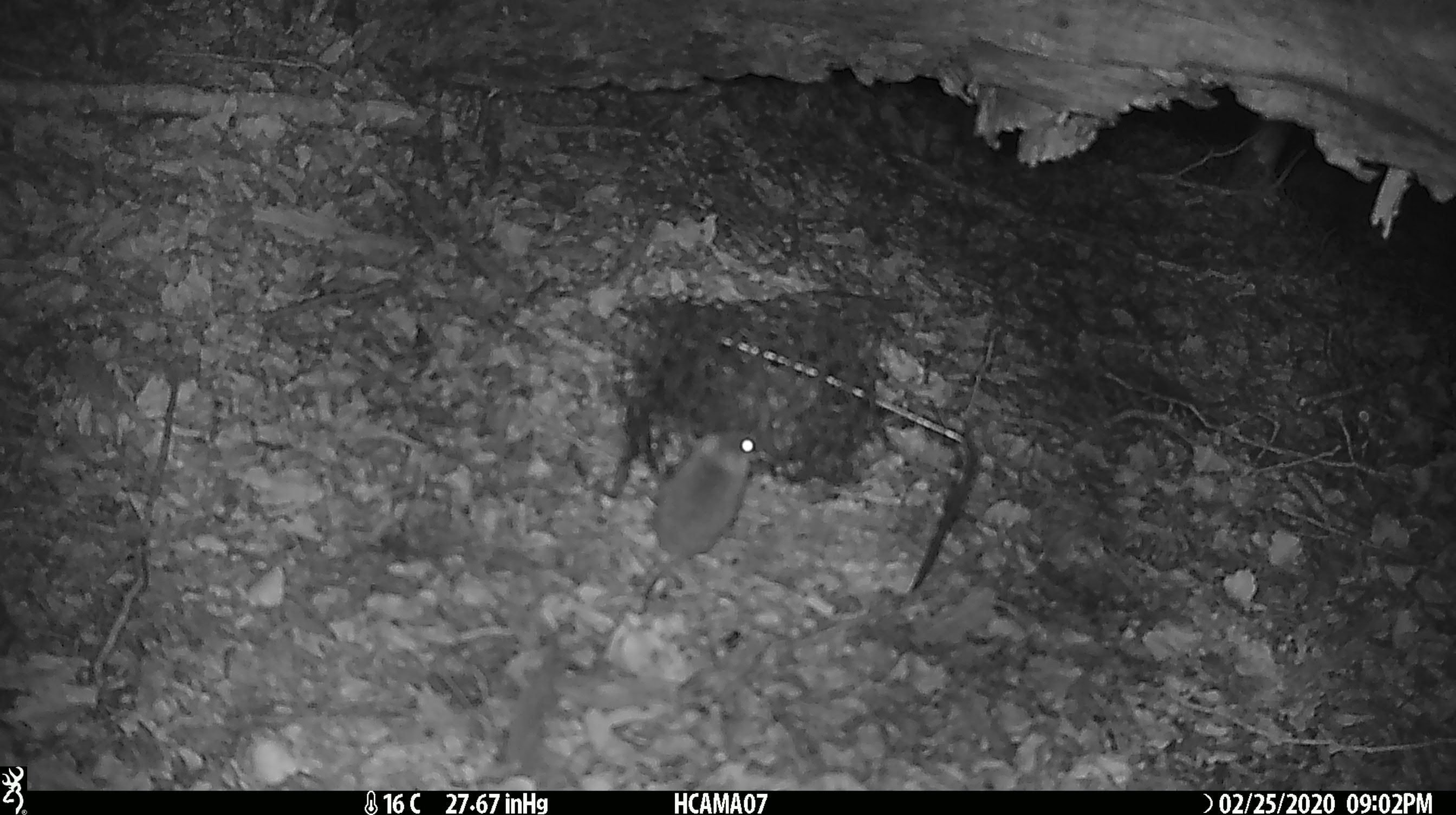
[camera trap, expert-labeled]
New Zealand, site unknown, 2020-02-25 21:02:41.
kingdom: Animalia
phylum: Chordata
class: Mammalia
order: Rodentia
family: Muridae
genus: Mus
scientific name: Mus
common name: mouse